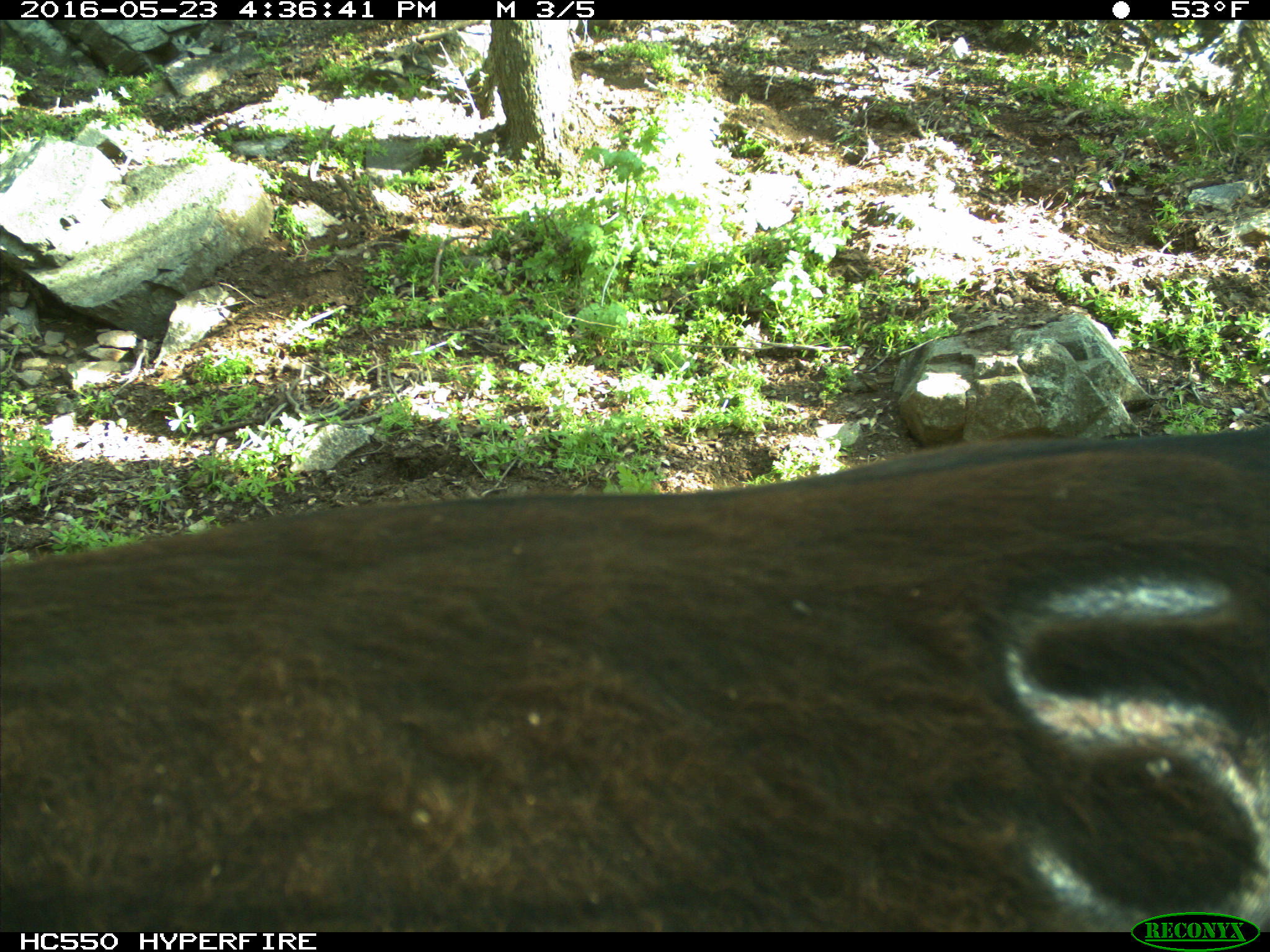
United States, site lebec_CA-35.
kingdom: Animalia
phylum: Chordata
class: Mammalia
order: Artiodactyla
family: Bovidae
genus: Bos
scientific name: Bos taurus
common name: domestic cow